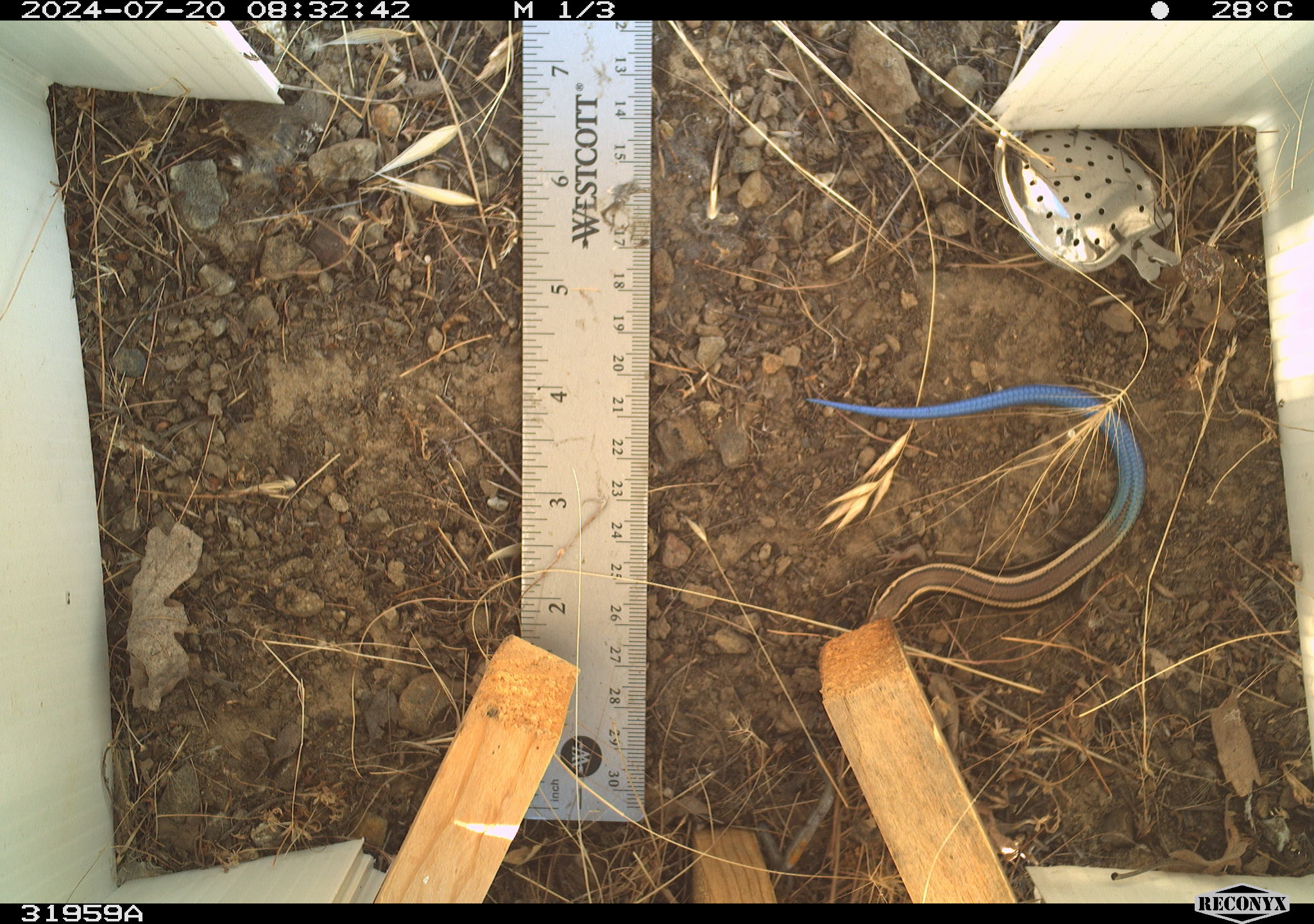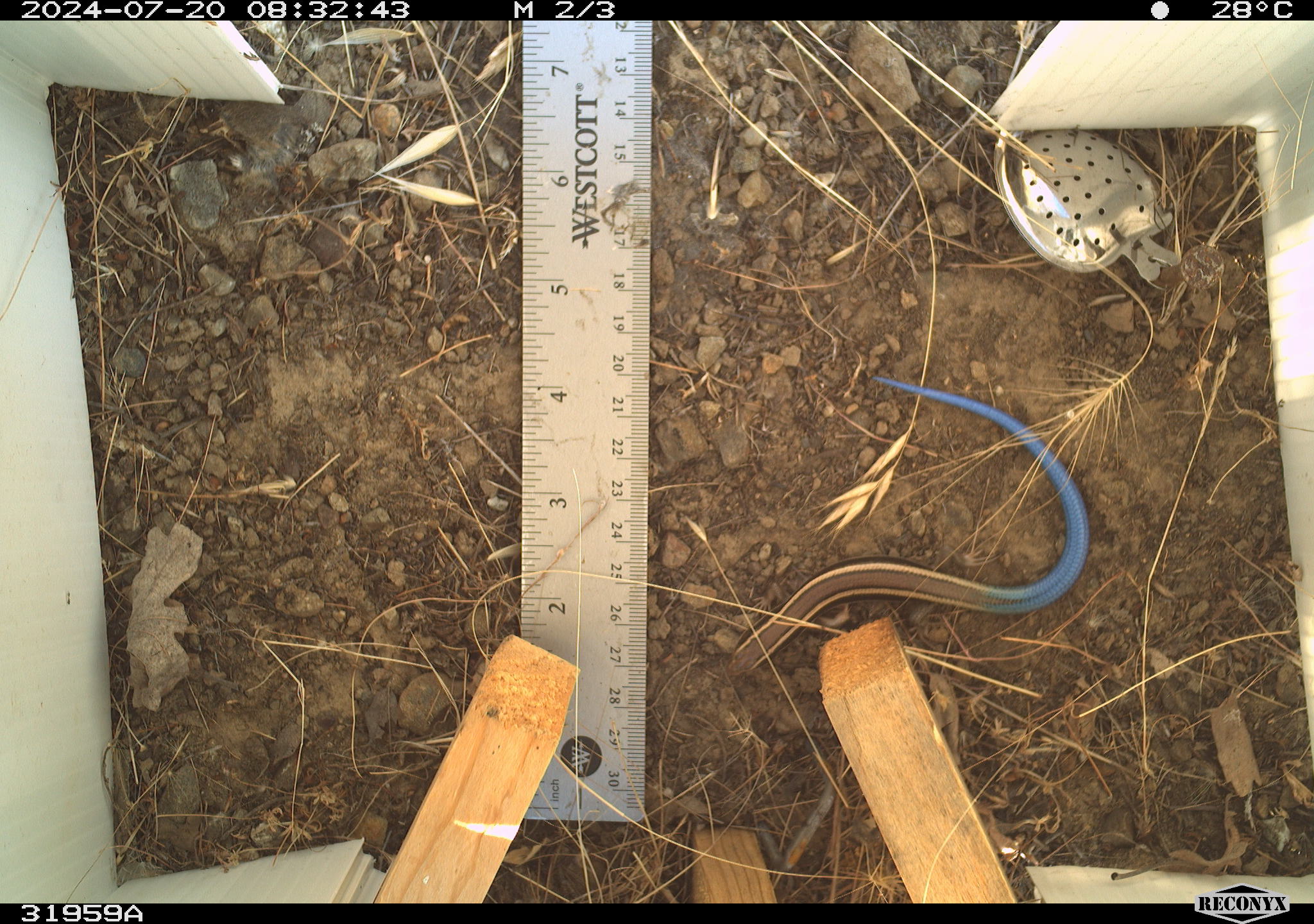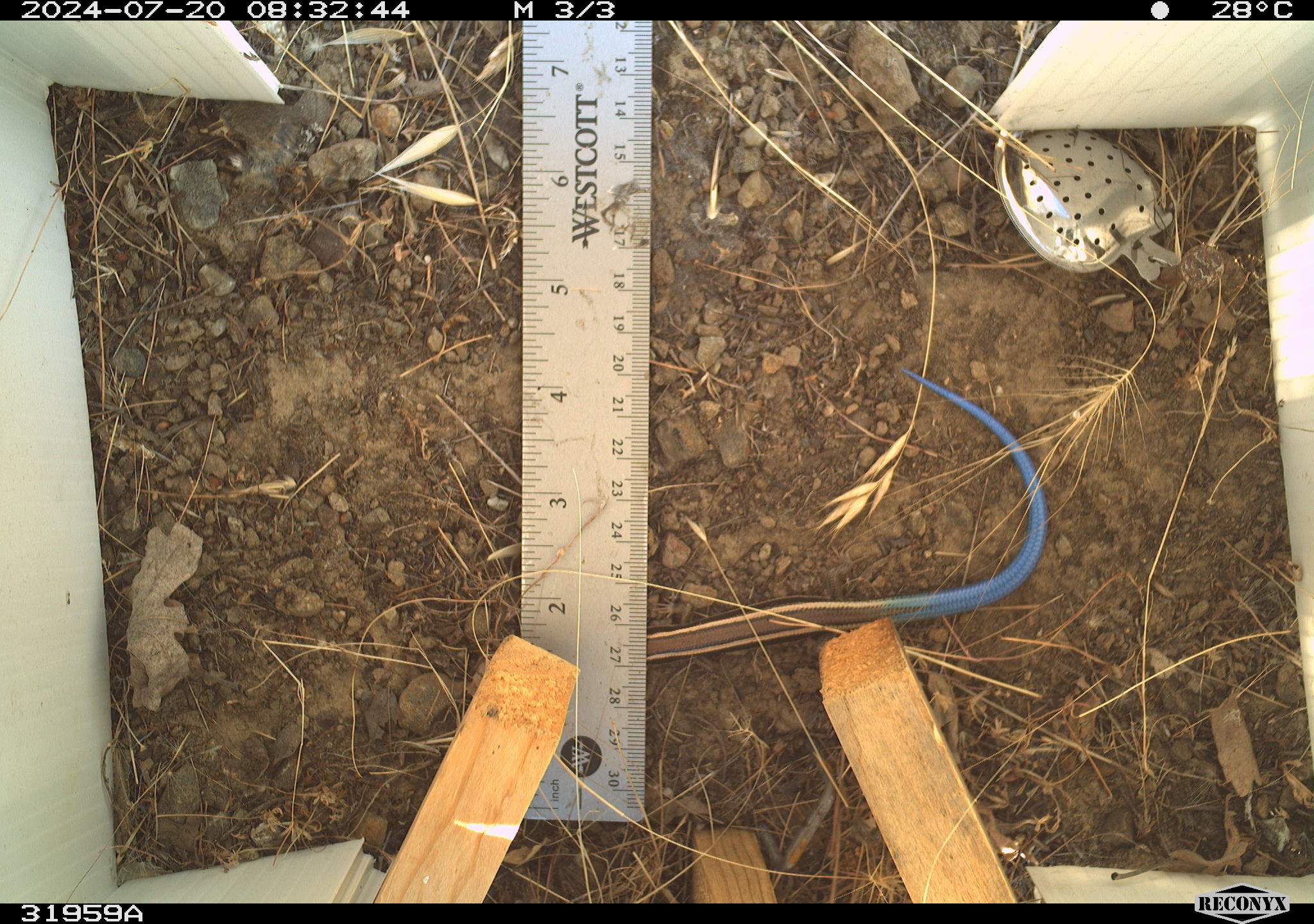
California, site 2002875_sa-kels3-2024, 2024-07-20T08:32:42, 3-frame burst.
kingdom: Animalia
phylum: Chordata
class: Reptilia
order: Squamata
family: Scincidae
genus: Plestiodon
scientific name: Plestiodon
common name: blue-tailed skinks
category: plestiodon species